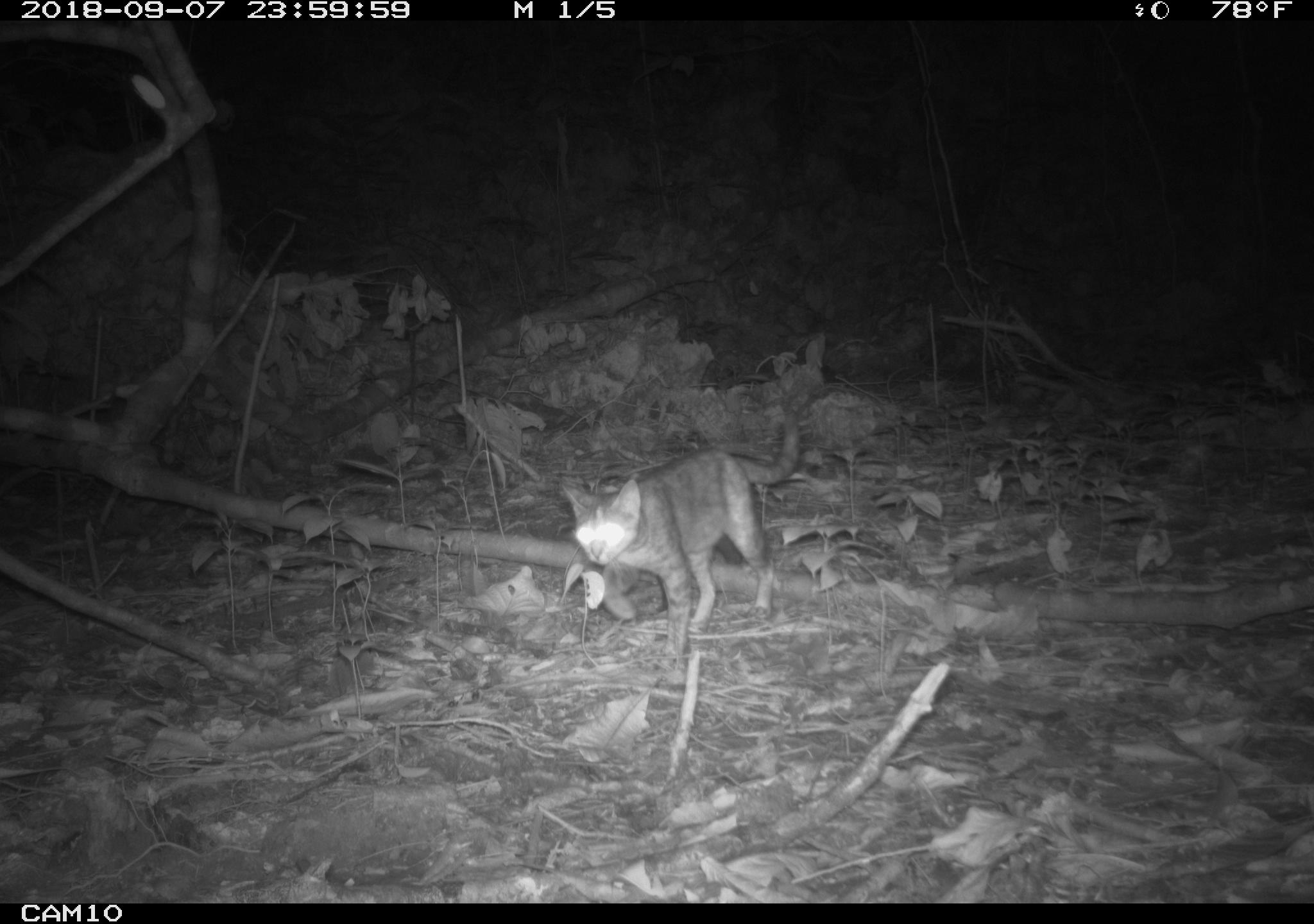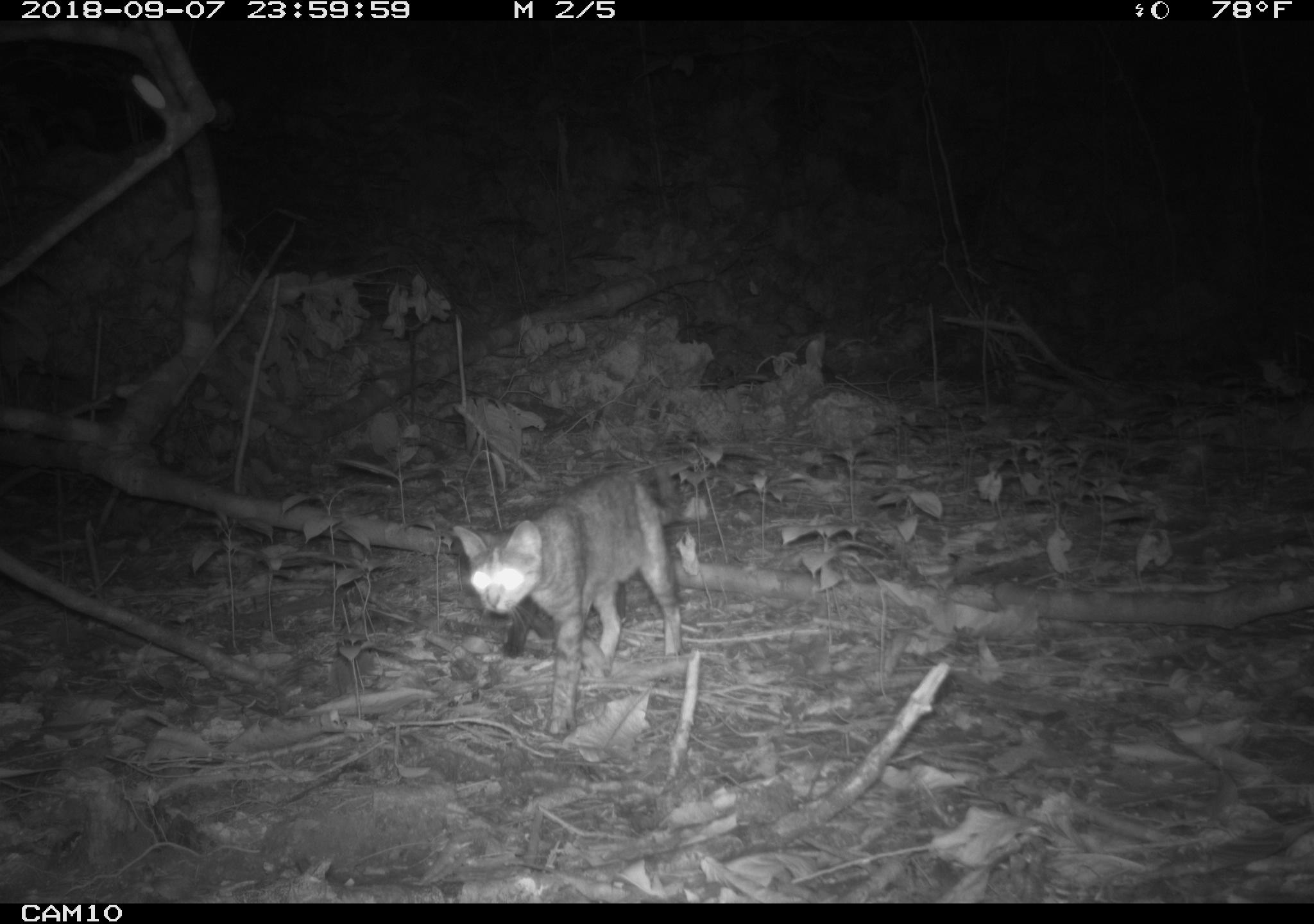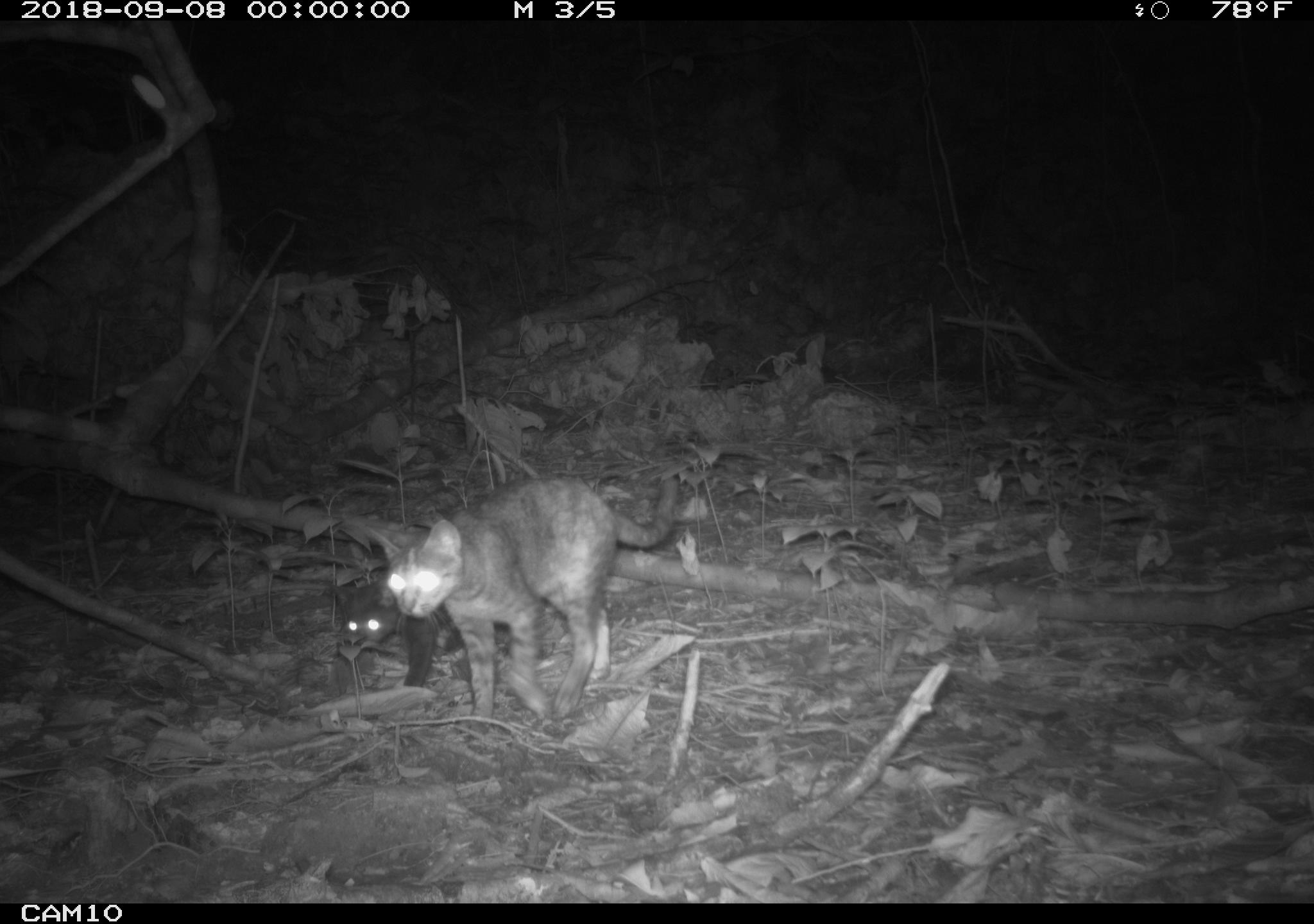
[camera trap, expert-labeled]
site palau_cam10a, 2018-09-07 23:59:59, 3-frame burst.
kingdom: Animalia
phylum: Chordata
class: Mammalia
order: Carnivora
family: Felidae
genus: Felis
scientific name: Felis catus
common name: cat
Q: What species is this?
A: Cat (Felis catus).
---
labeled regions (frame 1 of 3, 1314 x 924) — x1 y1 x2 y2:
cat: 554 409 801 651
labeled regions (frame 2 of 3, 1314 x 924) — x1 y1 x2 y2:
cat: 447 463 685 736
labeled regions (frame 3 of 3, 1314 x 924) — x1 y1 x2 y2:
cat: 374 472 679 738; 327 562 495 694